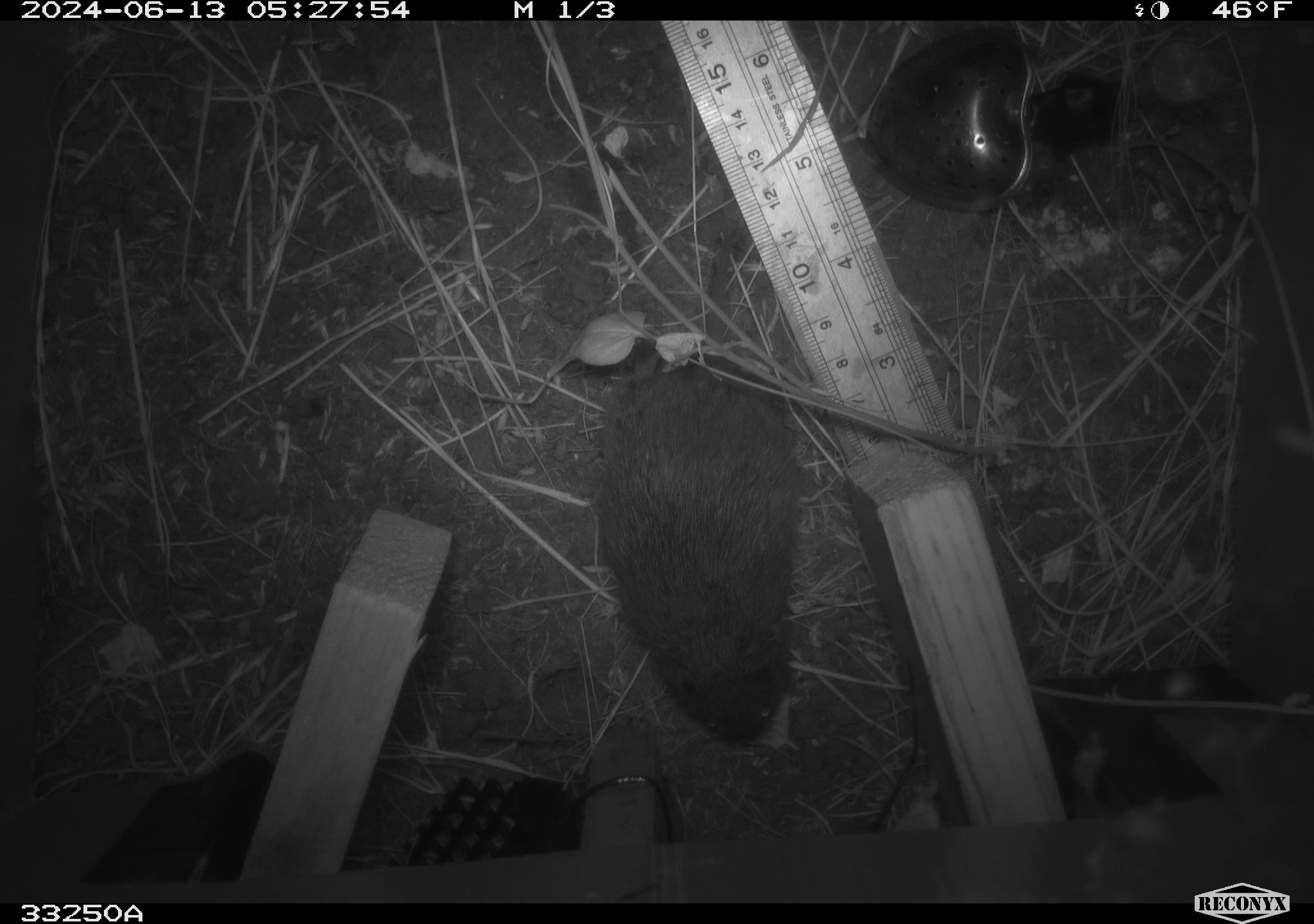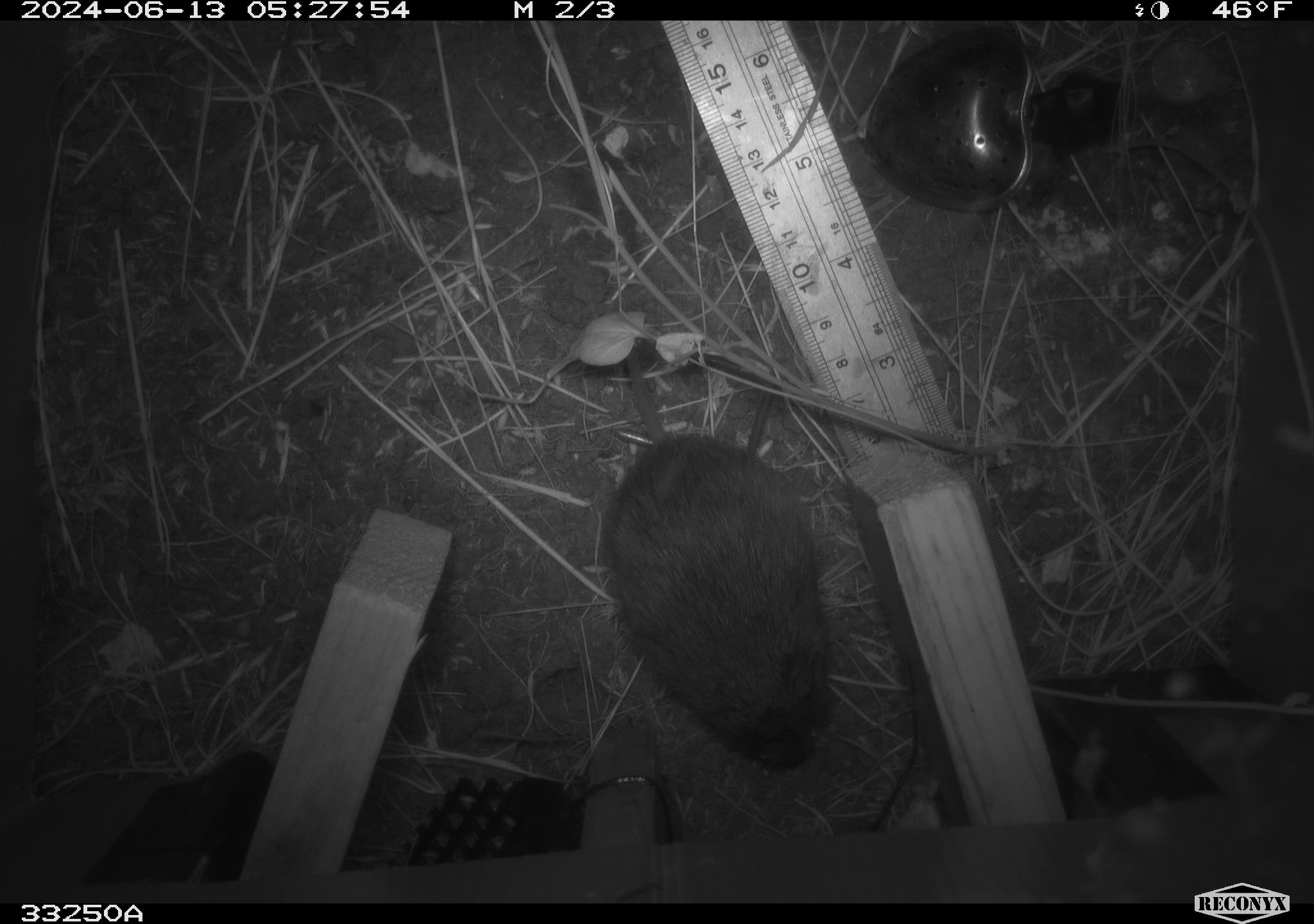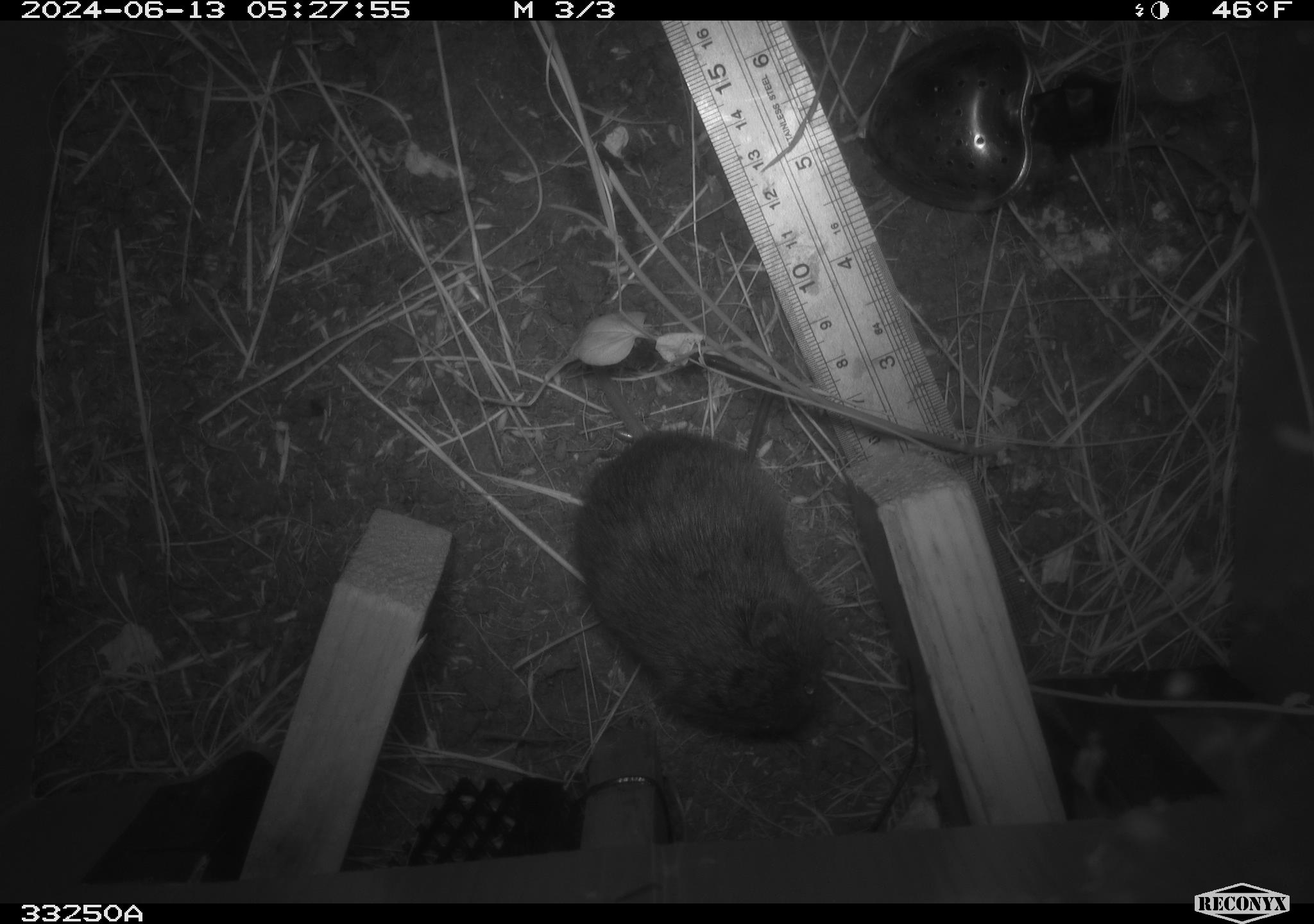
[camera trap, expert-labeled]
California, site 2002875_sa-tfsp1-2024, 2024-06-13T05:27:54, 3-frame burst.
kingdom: Animalia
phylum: Chordata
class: Mammalia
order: Rodentia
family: Cricetidae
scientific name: Arvicolinae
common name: voles, lemmings, and muskrats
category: arvicolinae subfamily